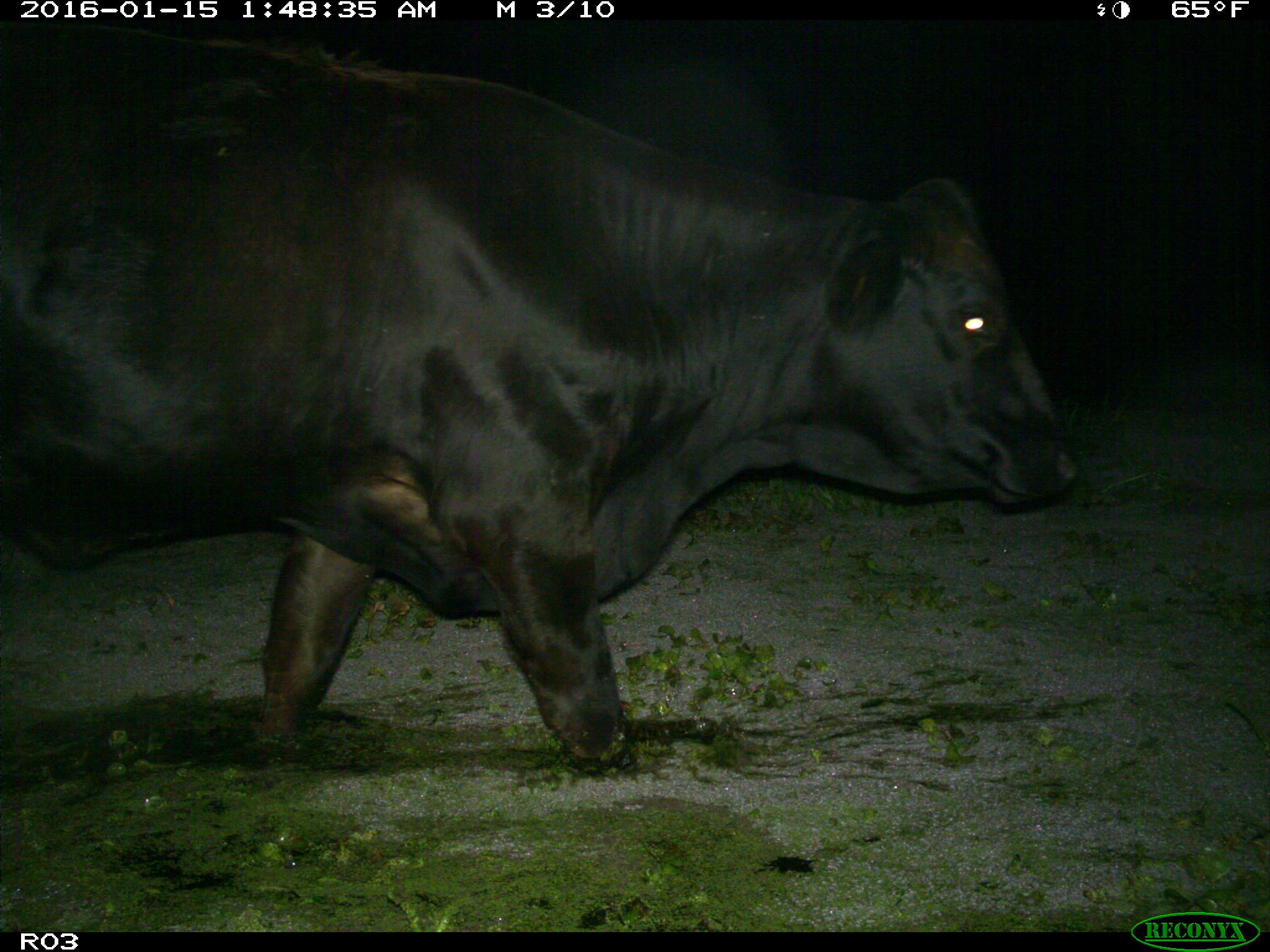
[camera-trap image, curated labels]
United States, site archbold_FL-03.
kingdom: Animalia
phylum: Chordata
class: Mammalia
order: Artiodactyla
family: Bovidae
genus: Bos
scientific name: Bos taurus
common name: domestic cow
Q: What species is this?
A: Bos taurus (domestic cow).